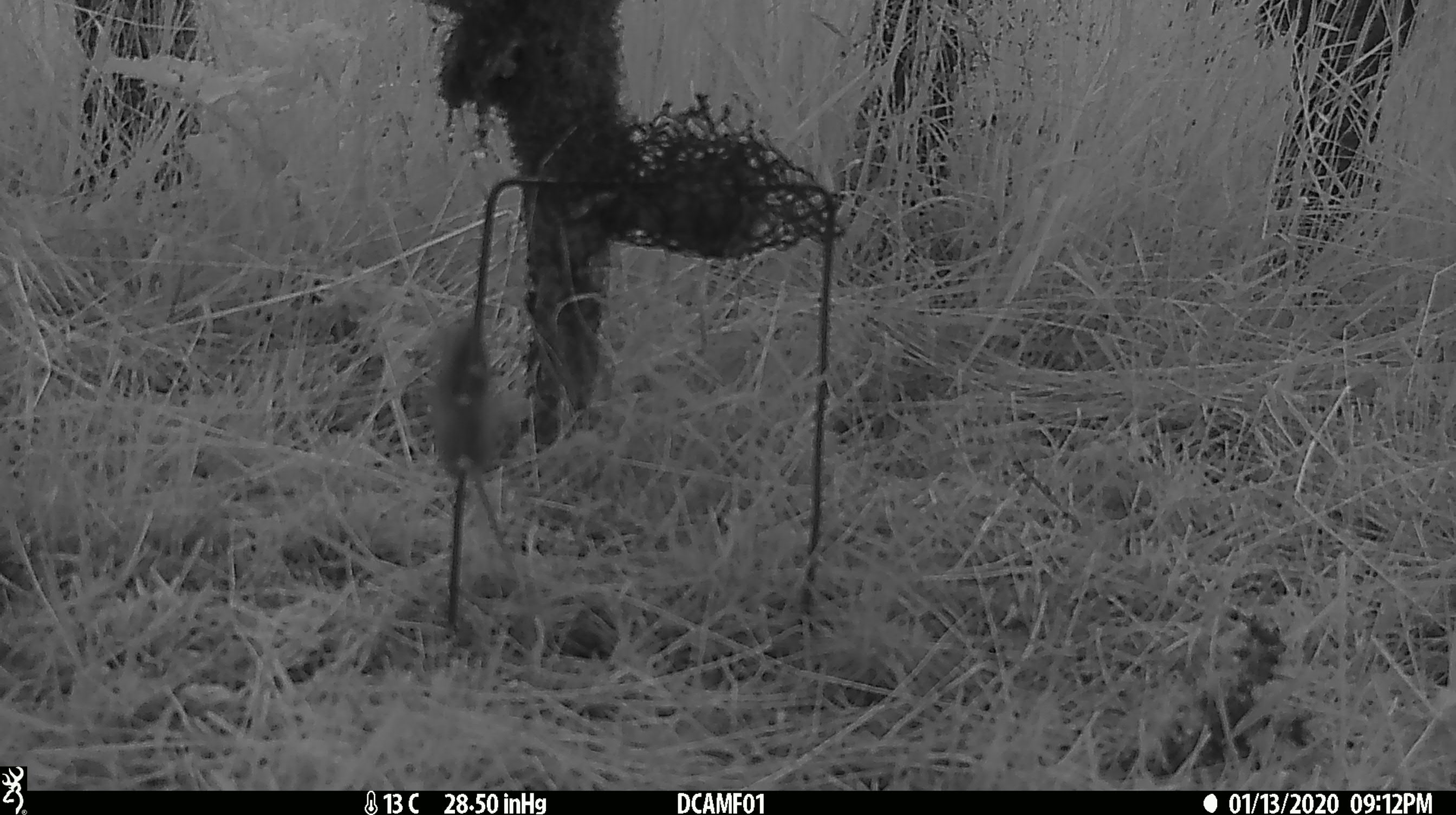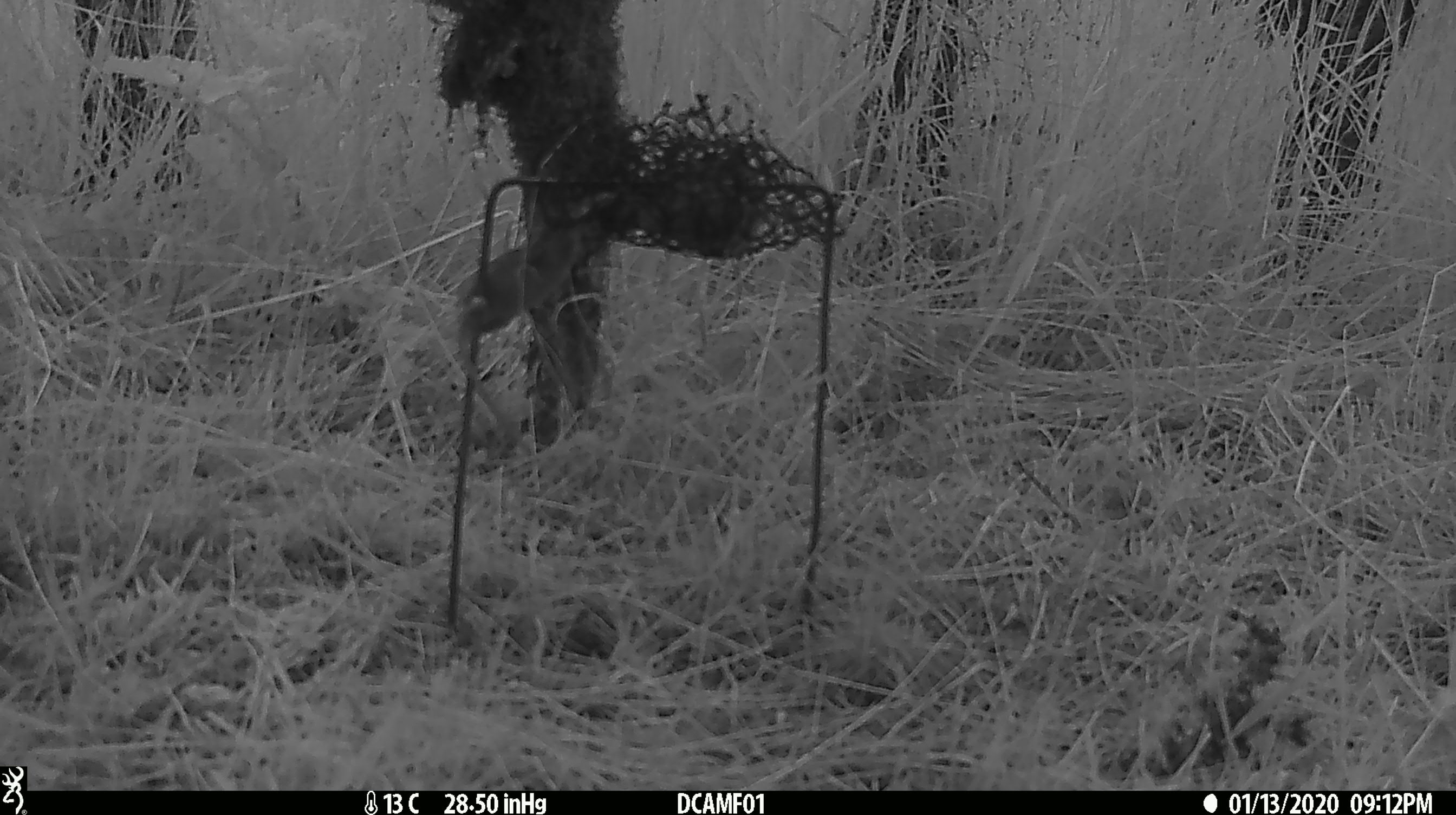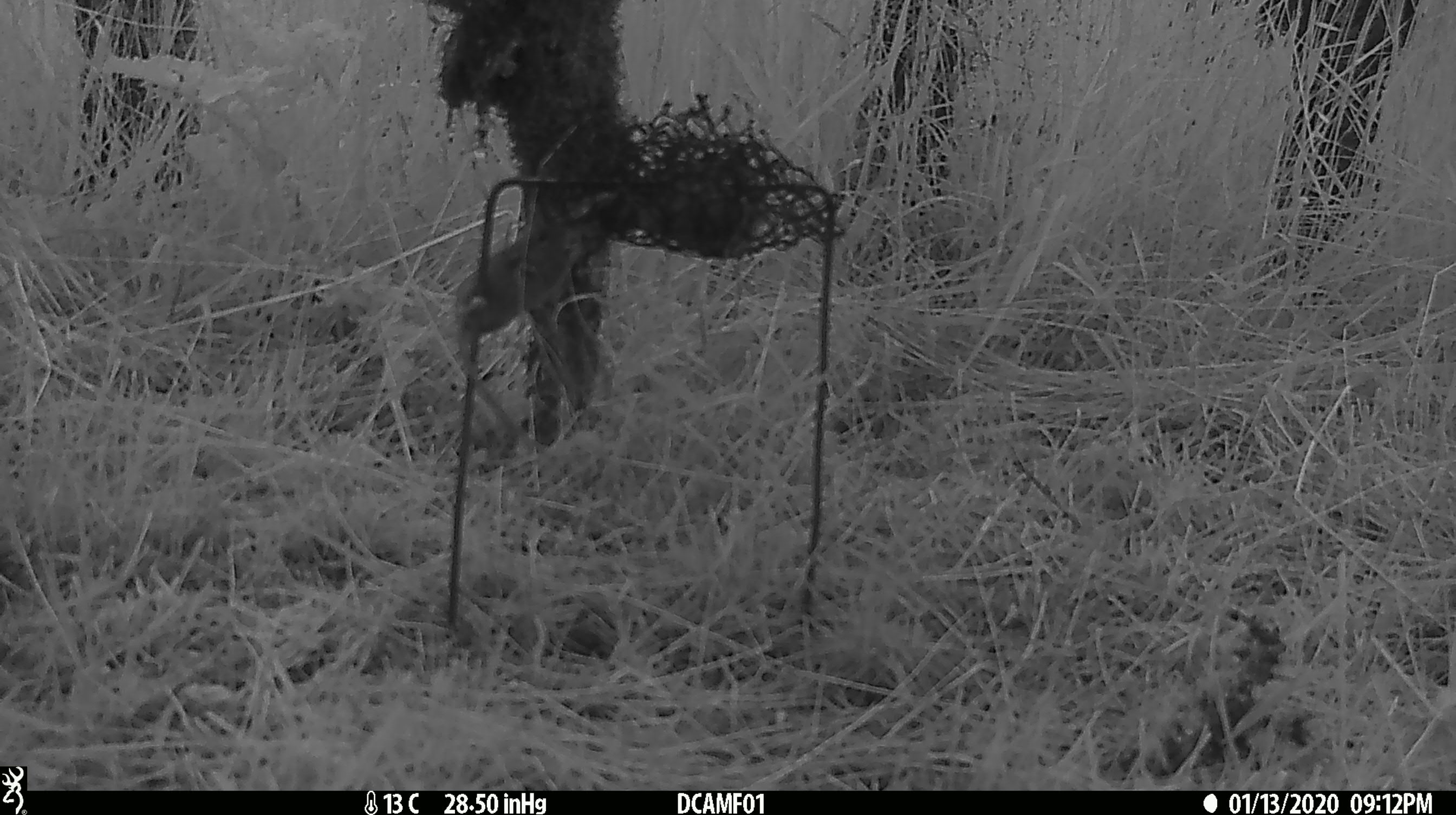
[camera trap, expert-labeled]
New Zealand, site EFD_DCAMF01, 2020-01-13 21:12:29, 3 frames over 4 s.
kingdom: Animalia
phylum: Chordata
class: Mammalia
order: Rodentia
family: Muridae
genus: Mus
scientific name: Mus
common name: mouse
Mouse (Mus).